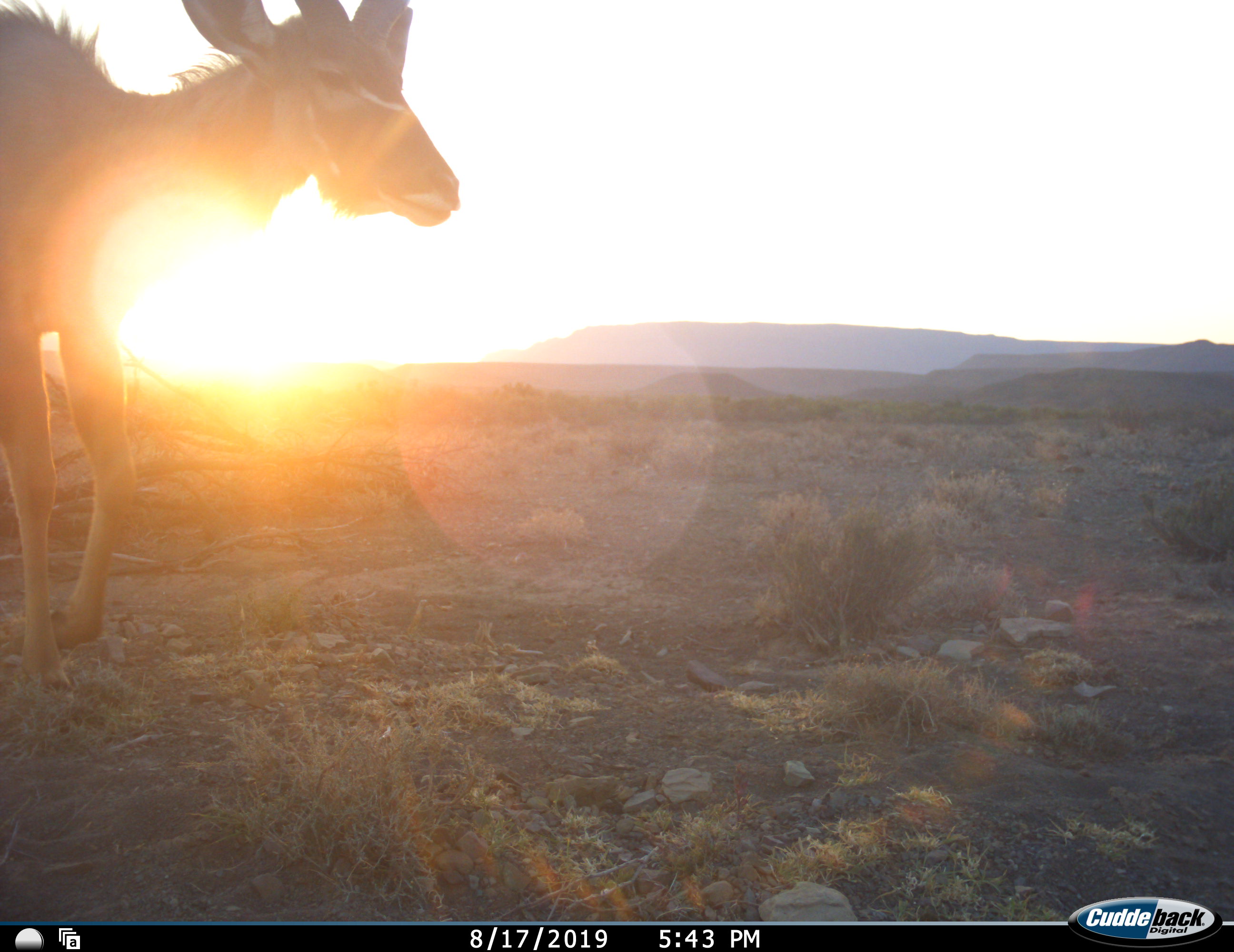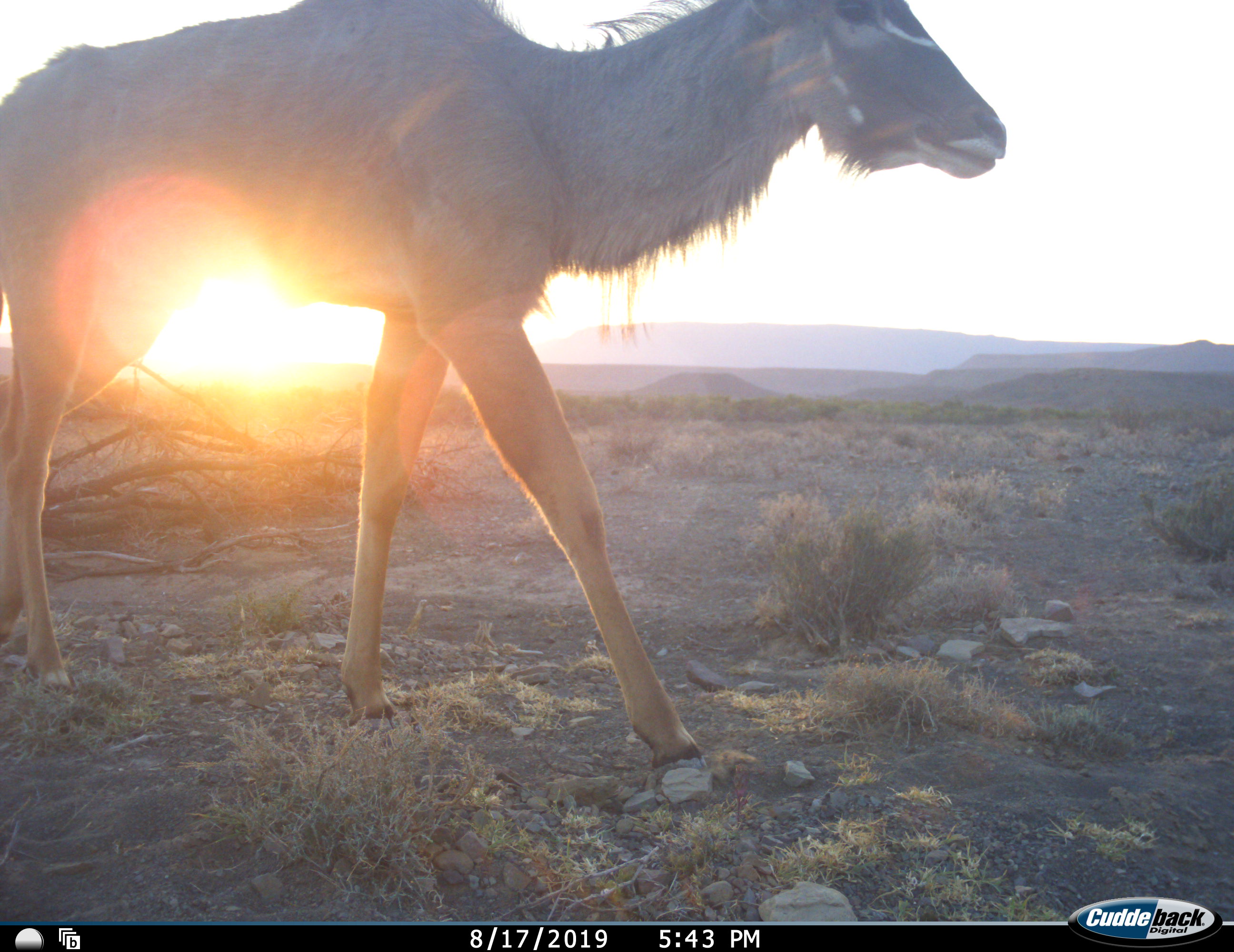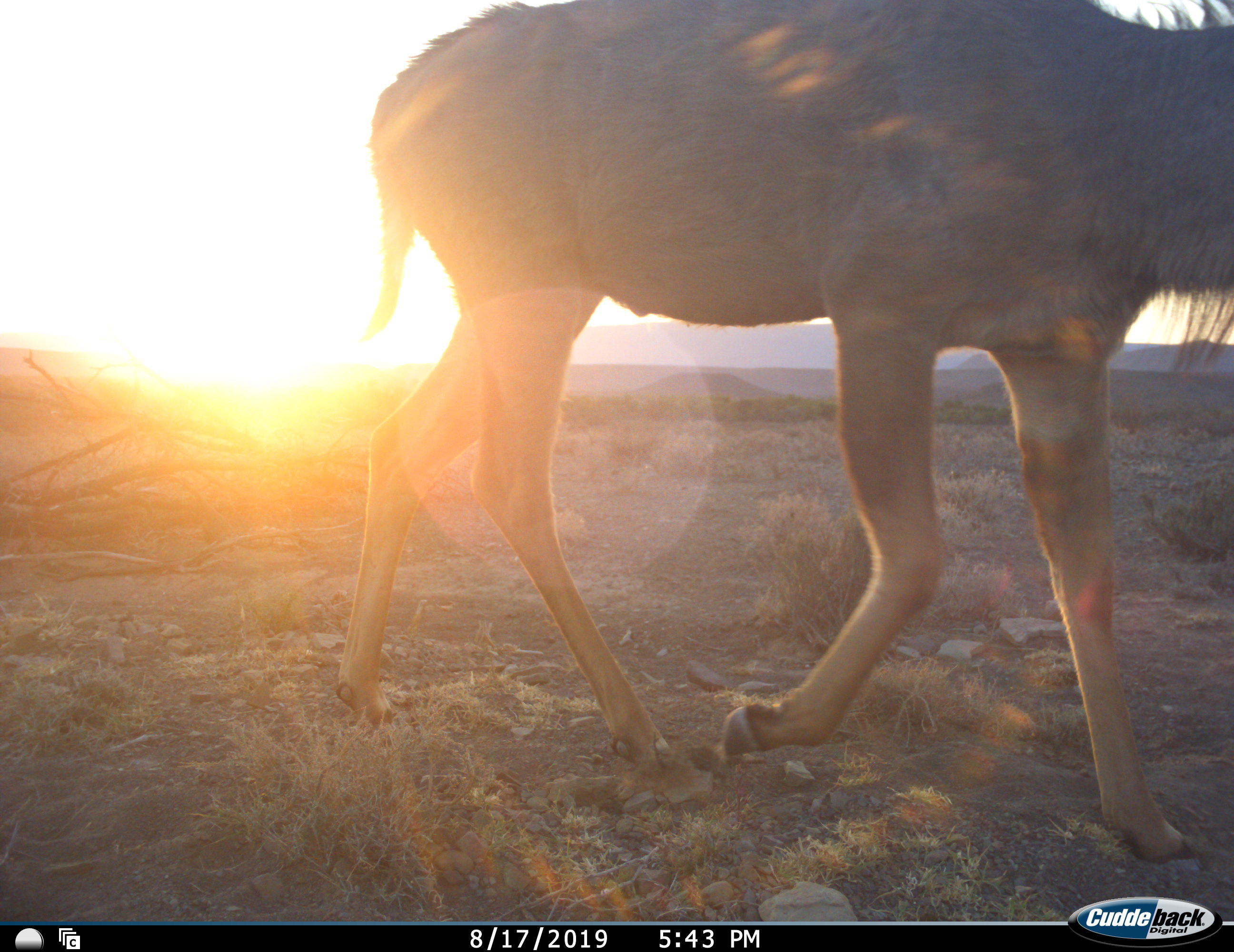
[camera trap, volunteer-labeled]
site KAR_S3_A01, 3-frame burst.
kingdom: Animalia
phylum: Chordata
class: Mammalia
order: Artiodactyla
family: Bovidae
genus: Tragelaphus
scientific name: Tragelaphus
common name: kudu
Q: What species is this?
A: Kudu (Tragelaphus).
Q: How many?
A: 1.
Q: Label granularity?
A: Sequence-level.